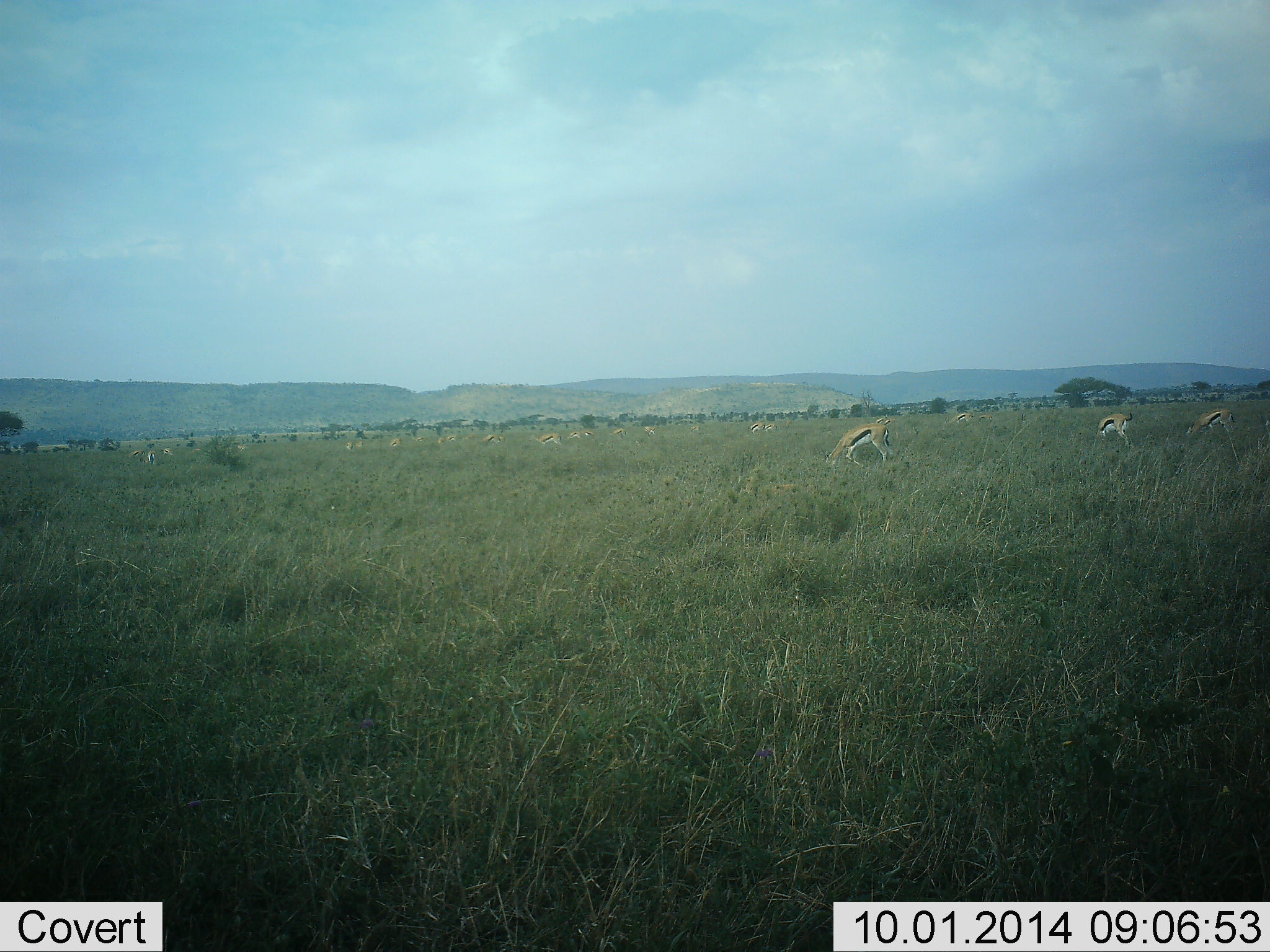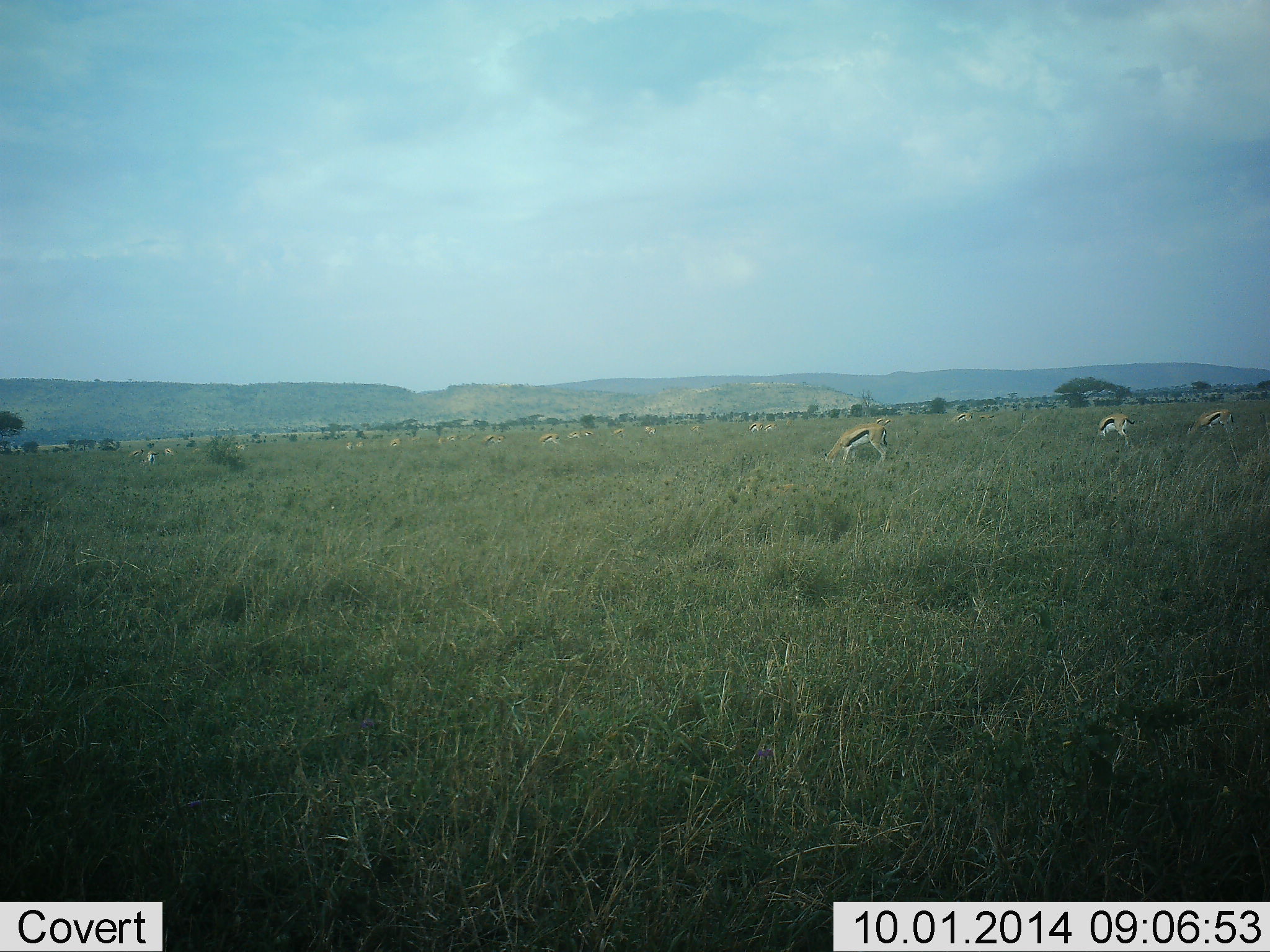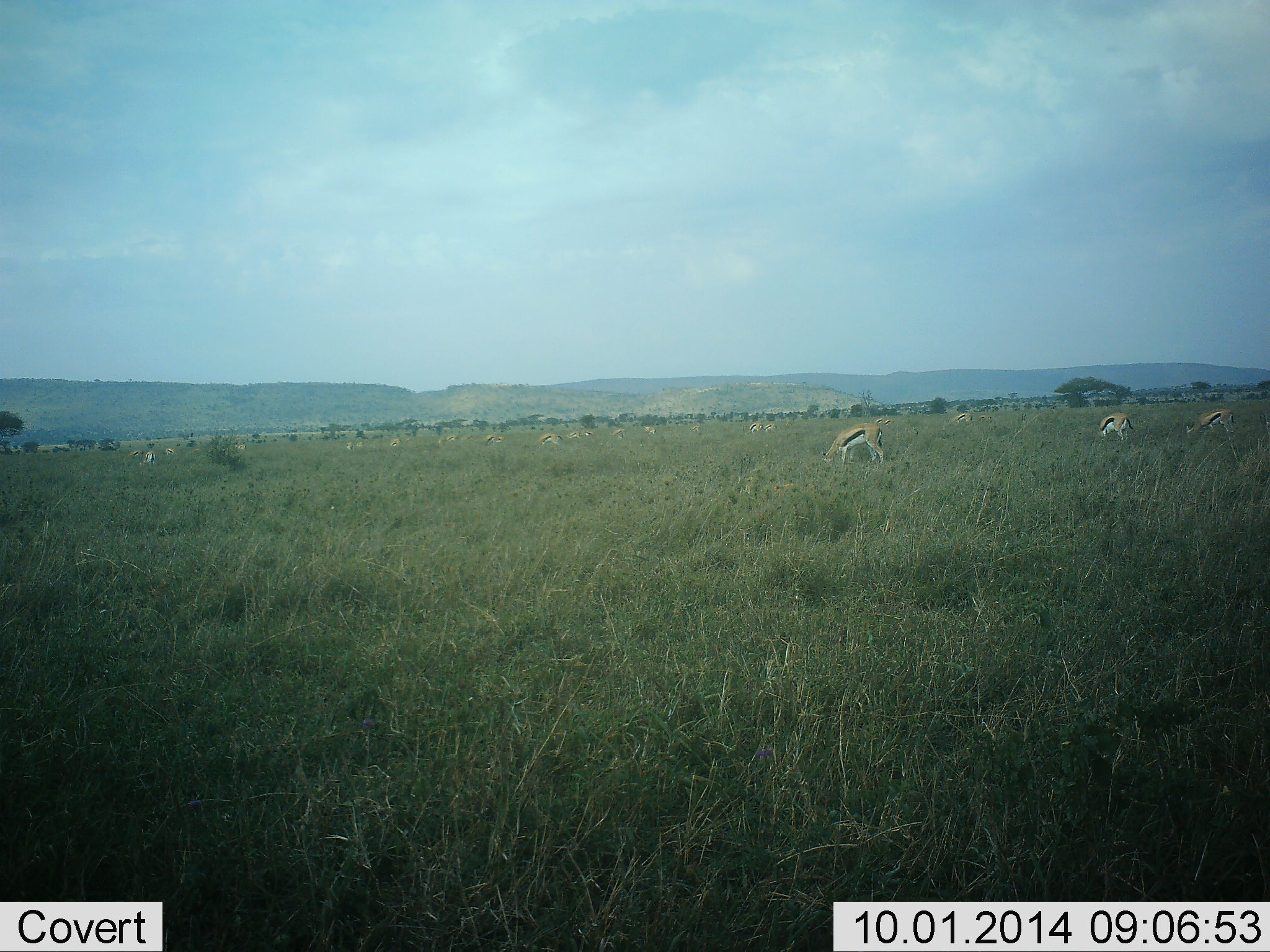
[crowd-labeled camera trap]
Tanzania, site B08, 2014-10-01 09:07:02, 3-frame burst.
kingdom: Animalia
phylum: Chordata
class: Mammalia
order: Artiodactyla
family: Bovidae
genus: Eudorcas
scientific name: Eudorcas thomsonii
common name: thomson's gazelle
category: gazellethomsons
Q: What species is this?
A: Gazellethomsons (thomson's gazelle) (Eudorcas thomsonii).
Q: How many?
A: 11-50.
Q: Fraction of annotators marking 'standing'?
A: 30%.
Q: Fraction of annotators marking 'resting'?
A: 10%.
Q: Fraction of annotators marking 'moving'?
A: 20%.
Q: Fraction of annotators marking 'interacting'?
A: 0%.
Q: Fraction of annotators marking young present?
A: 10%.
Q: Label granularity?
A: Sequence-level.